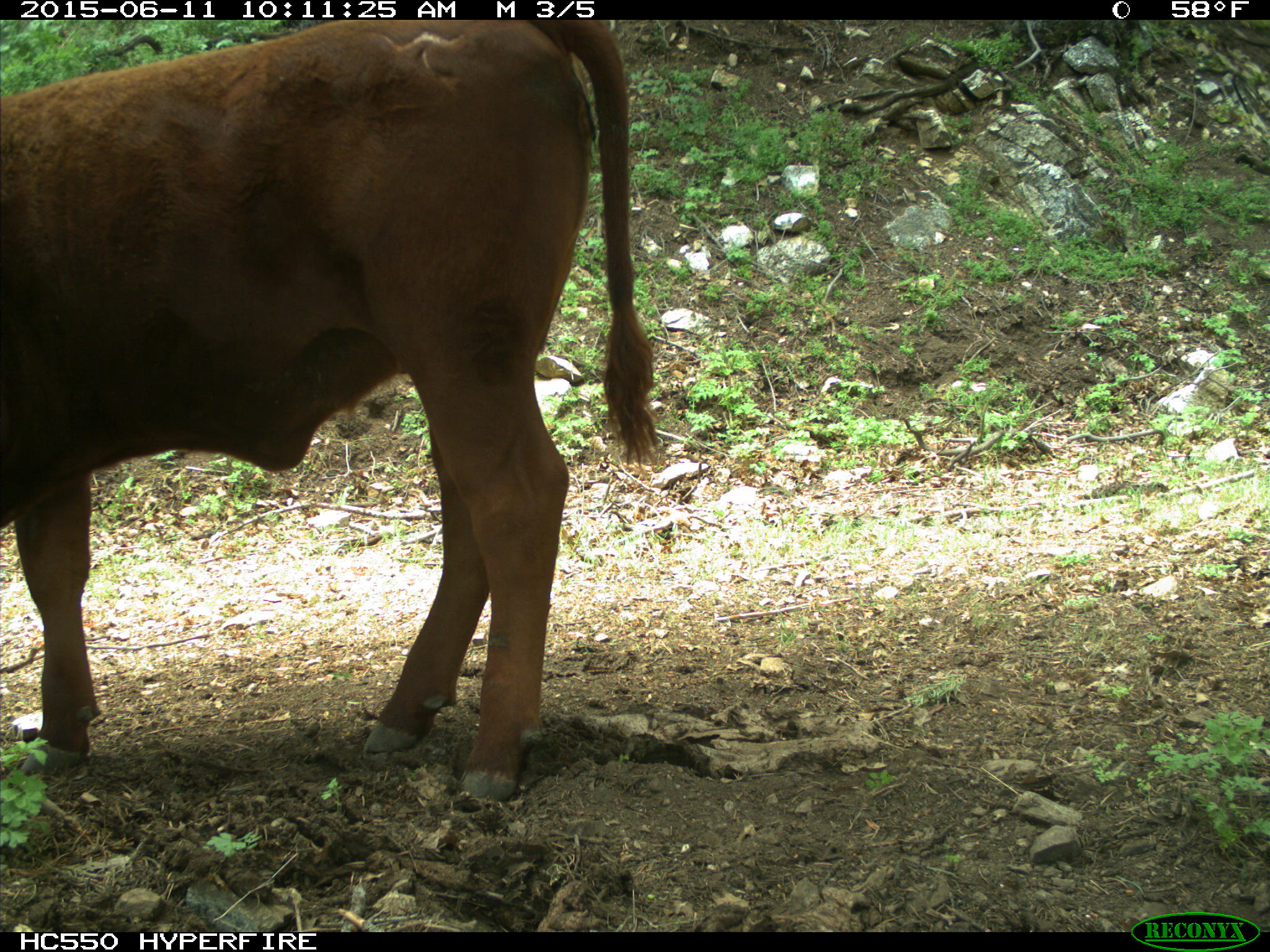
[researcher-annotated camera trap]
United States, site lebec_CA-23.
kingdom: Animalia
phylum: Chordata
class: Mammalia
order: Artiodactyla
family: Bovidae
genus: Bos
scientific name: Bos taurus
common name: domestic cow